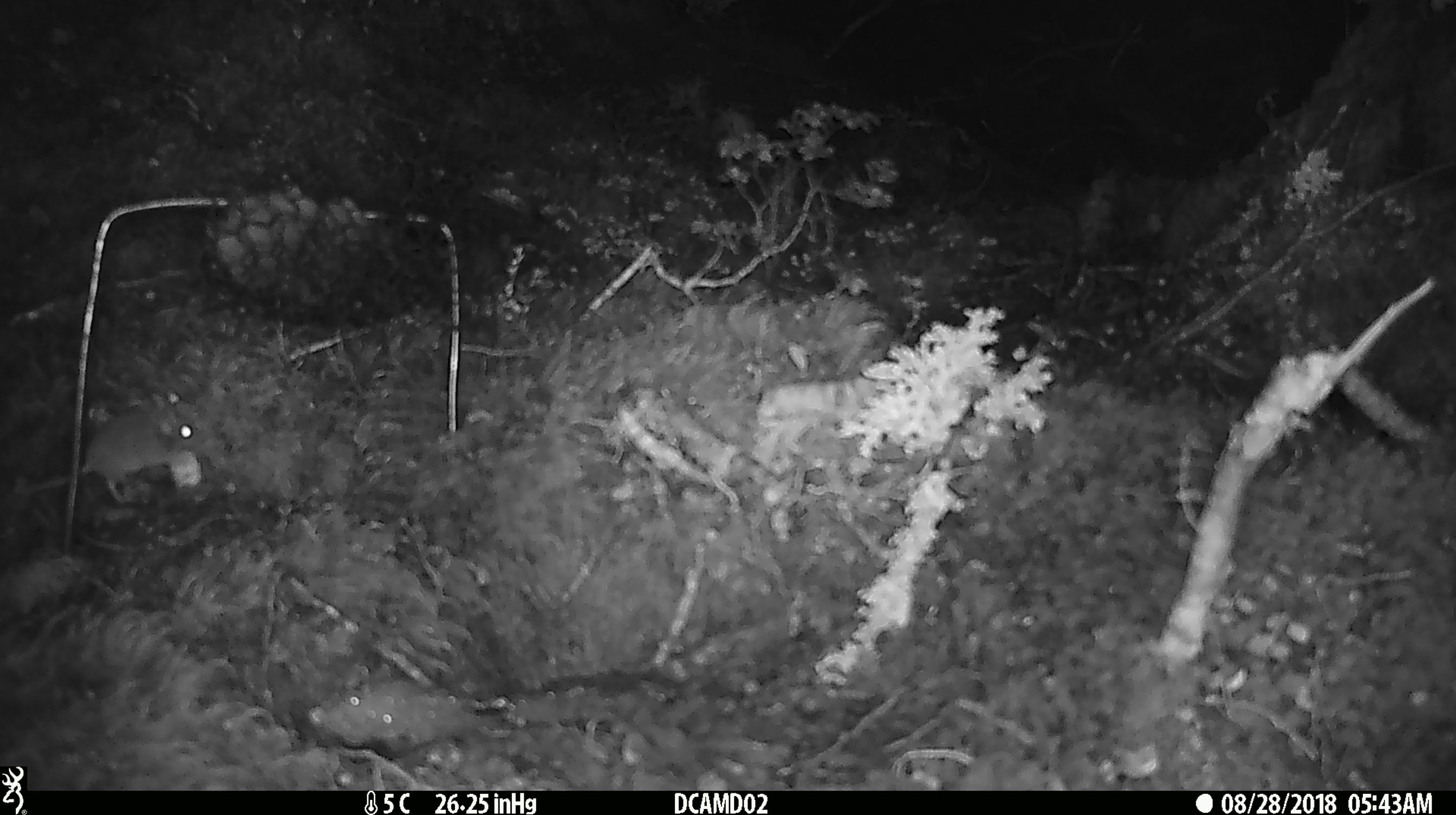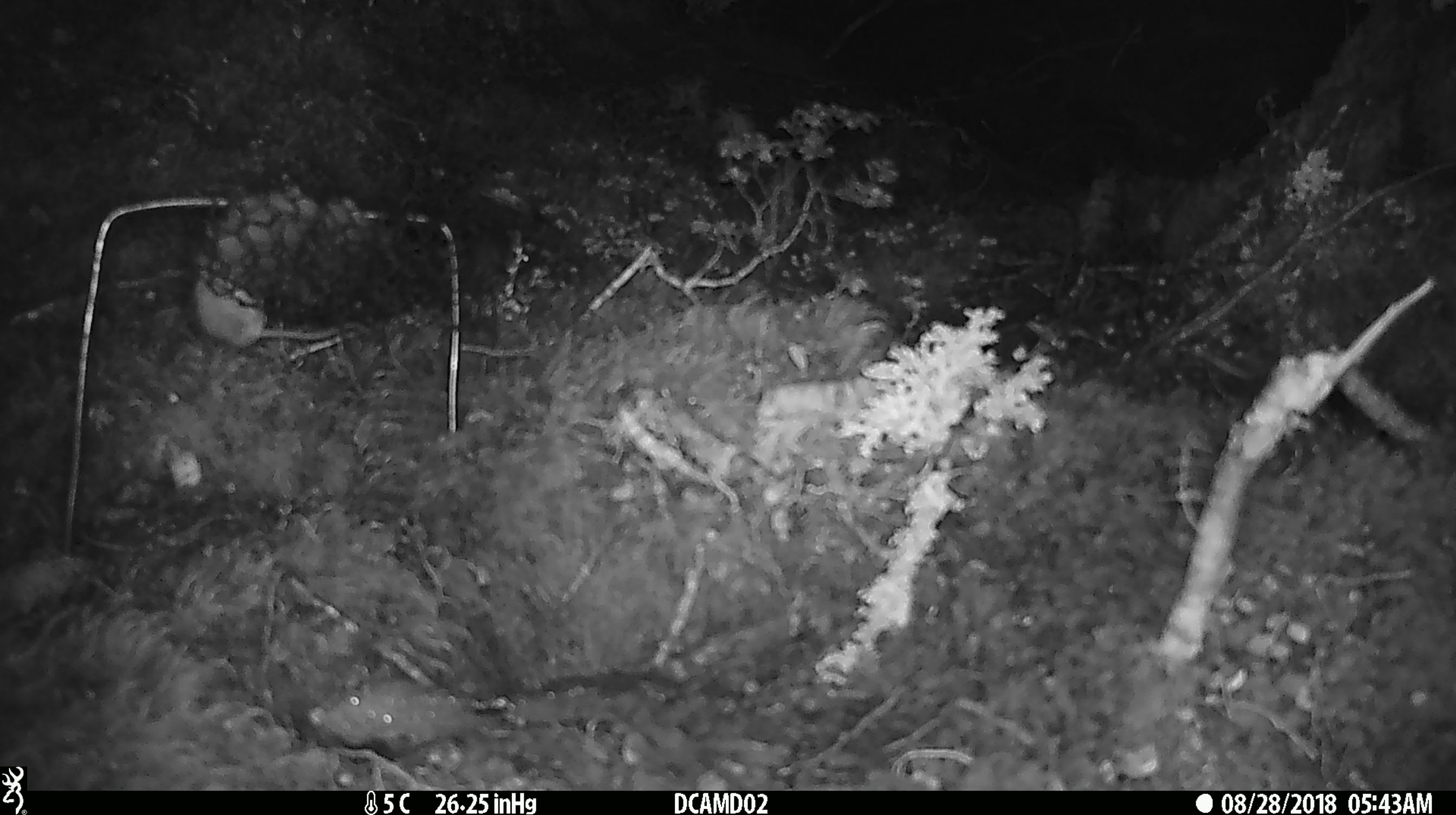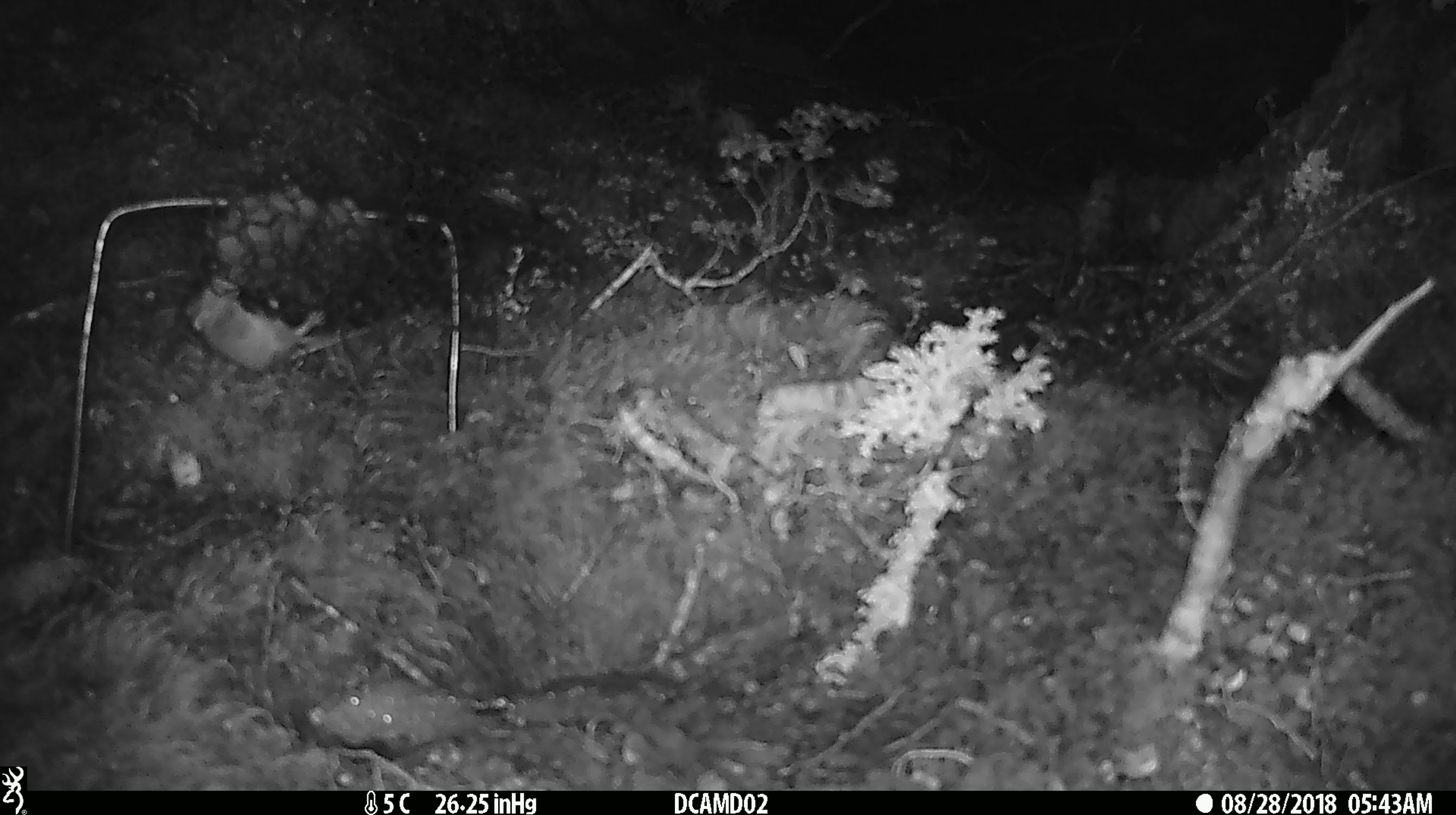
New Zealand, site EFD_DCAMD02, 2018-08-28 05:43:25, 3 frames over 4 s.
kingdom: Animalia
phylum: Chordata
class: Mammalia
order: Rodentia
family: Muridae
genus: Mus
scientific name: Mus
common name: mouse